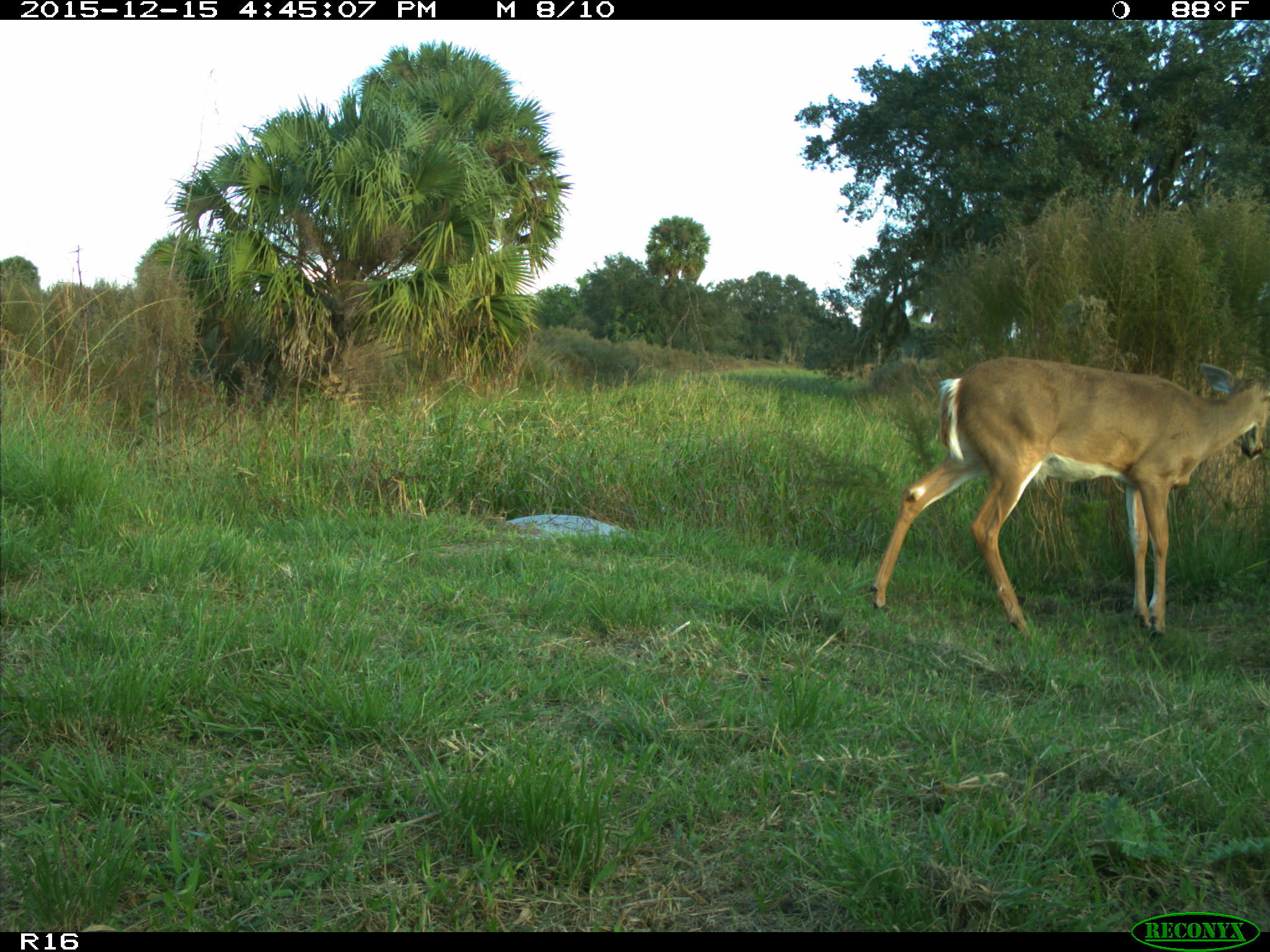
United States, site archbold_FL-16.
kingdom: Animalia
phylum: Chordata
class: Mammalia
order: Artiodactyla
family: Cervidae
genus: Odocoileus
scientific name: Odocoileus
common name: deer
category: unidentified deer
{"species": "unidentified deer (deer) (Odocoileus)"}